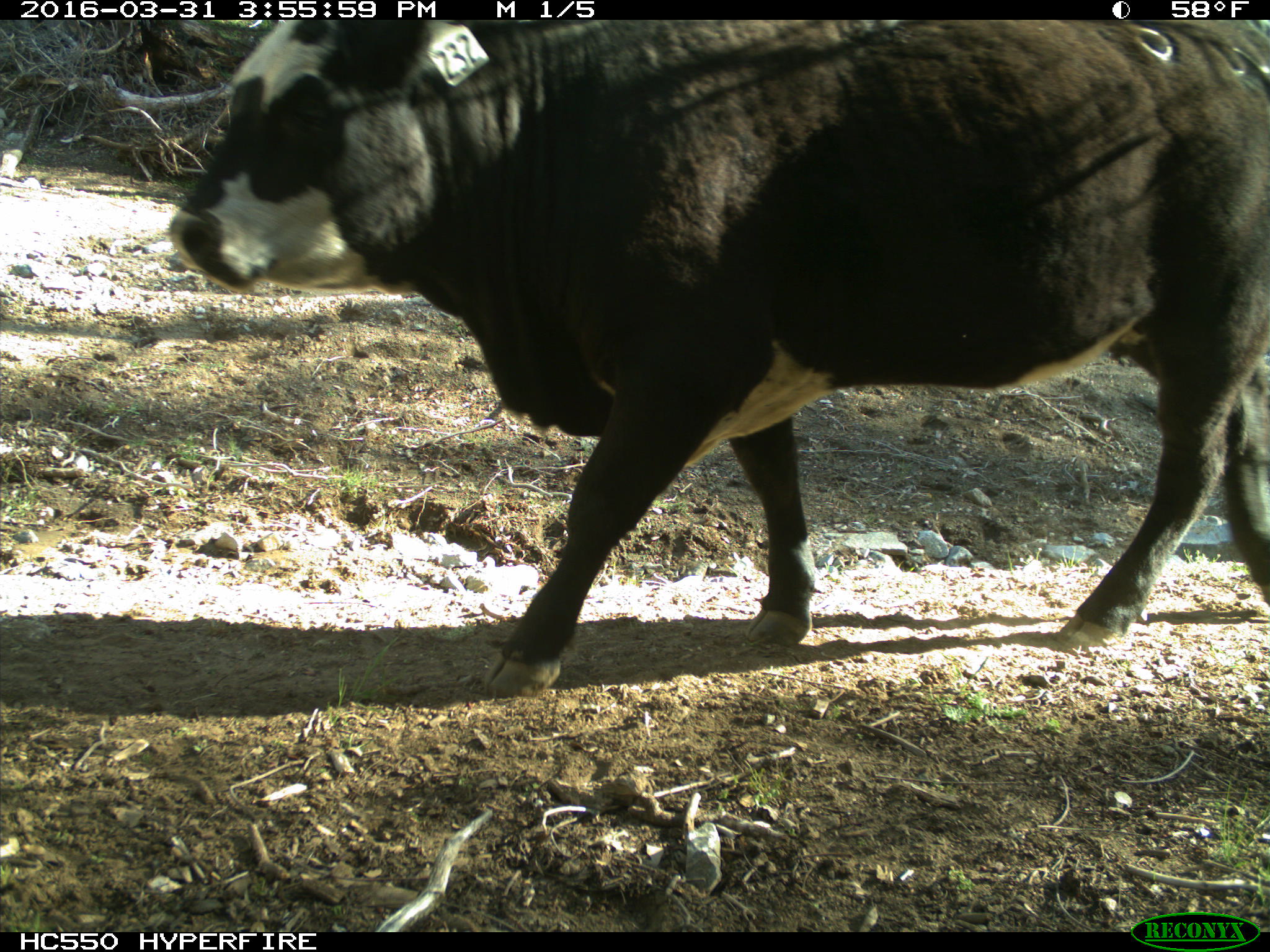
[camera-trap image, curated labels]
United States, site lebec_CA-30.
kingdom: Animalia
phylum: Chordata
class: Mammalia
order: Artiodactyla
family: Bovidae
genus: Bos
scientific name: Bos taurus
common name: domestic cow